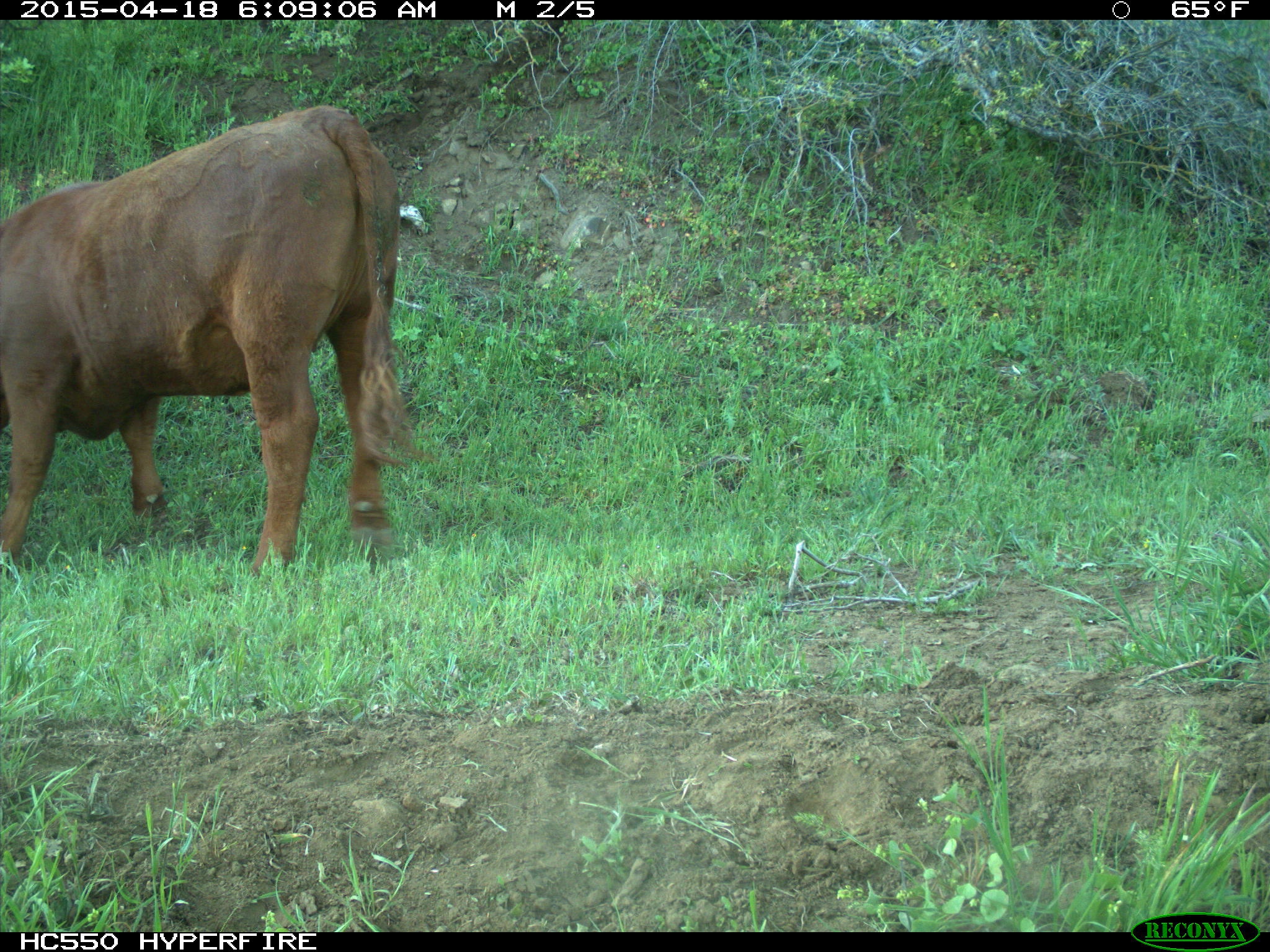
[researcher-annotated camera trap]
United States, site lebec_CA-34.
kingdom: Animalia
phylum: Chordata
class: Mammalia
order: Artiodactyla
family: Bovidae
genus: Bos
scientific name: Bos taurus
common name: domestic cow